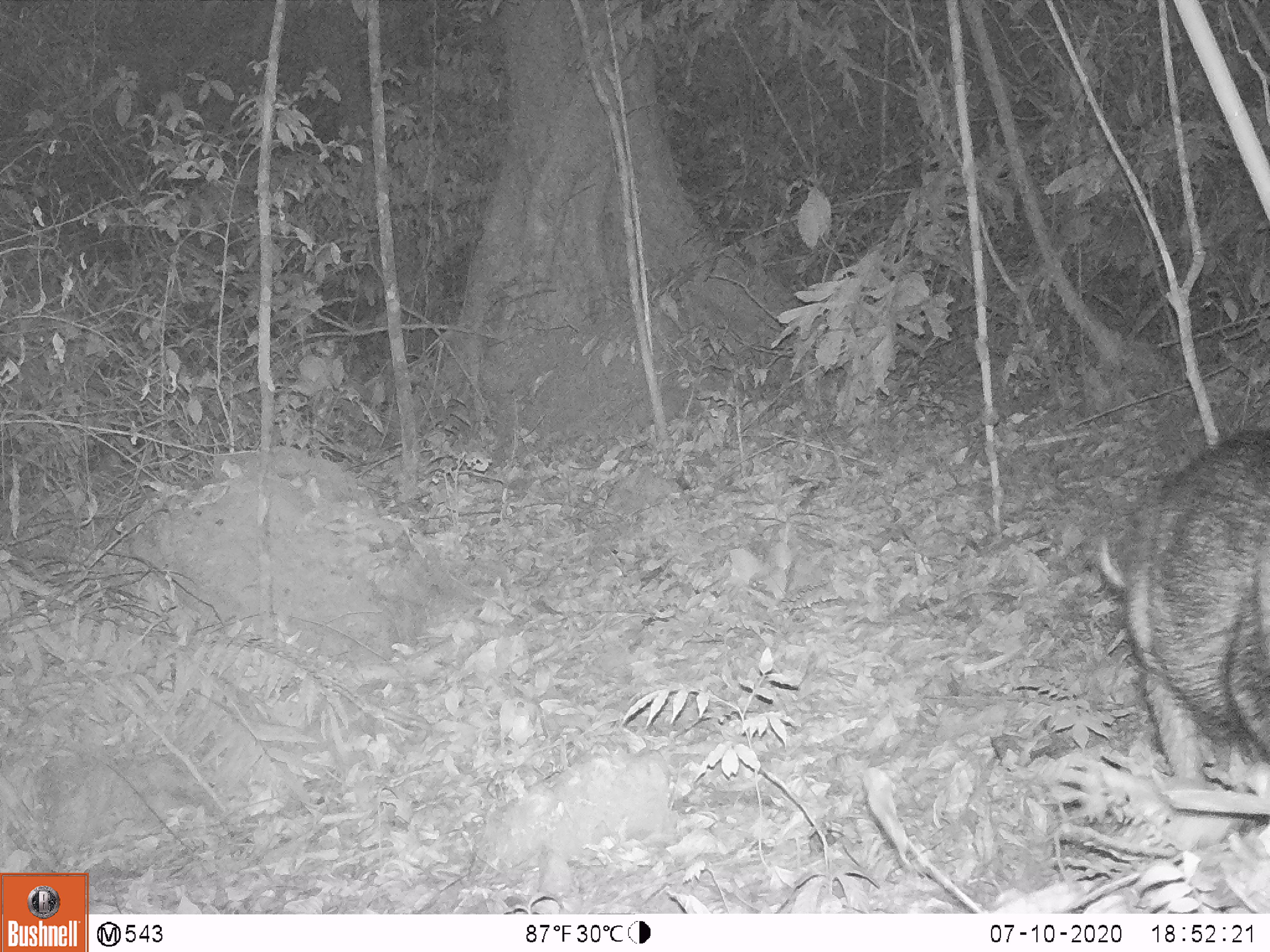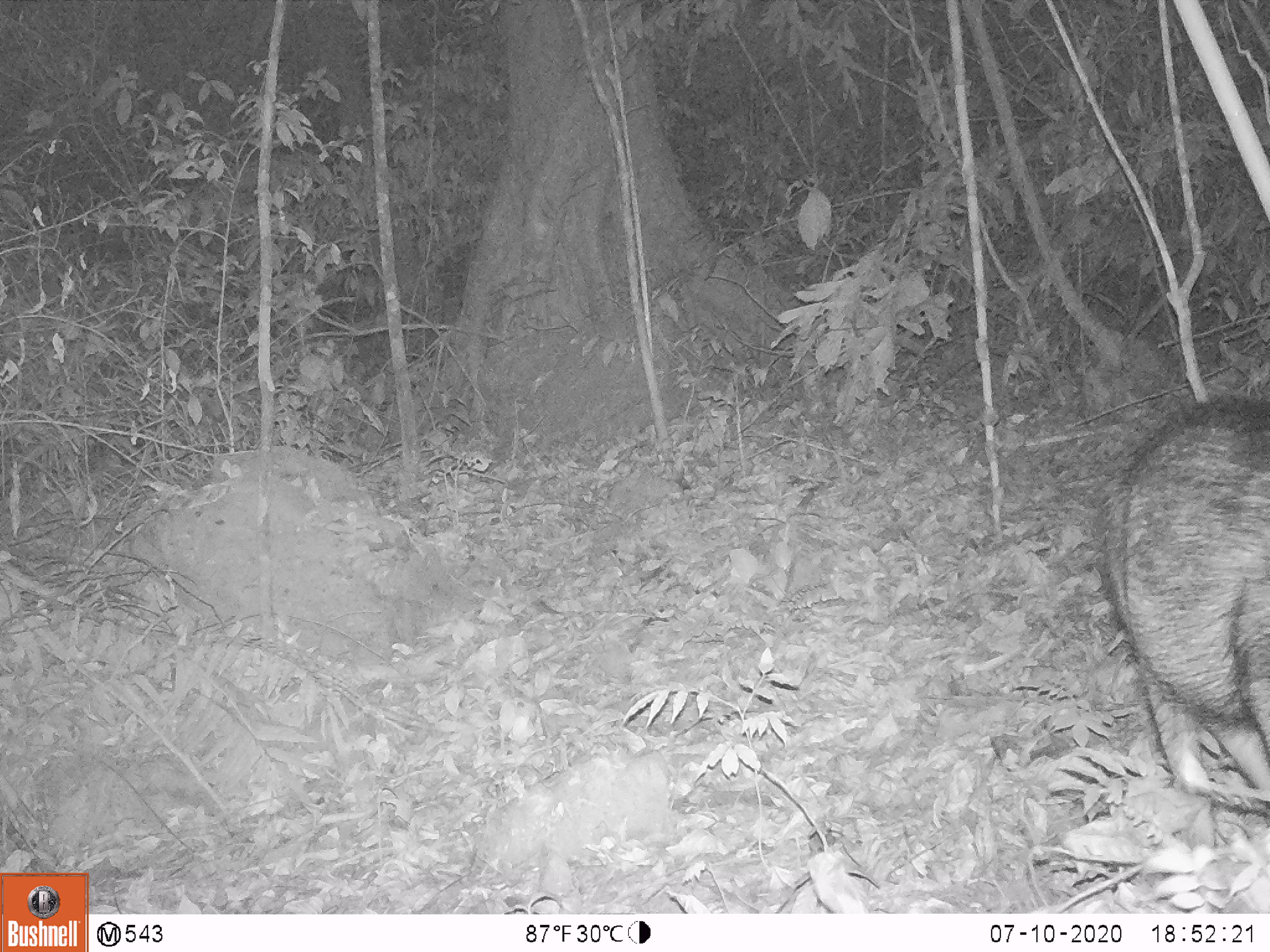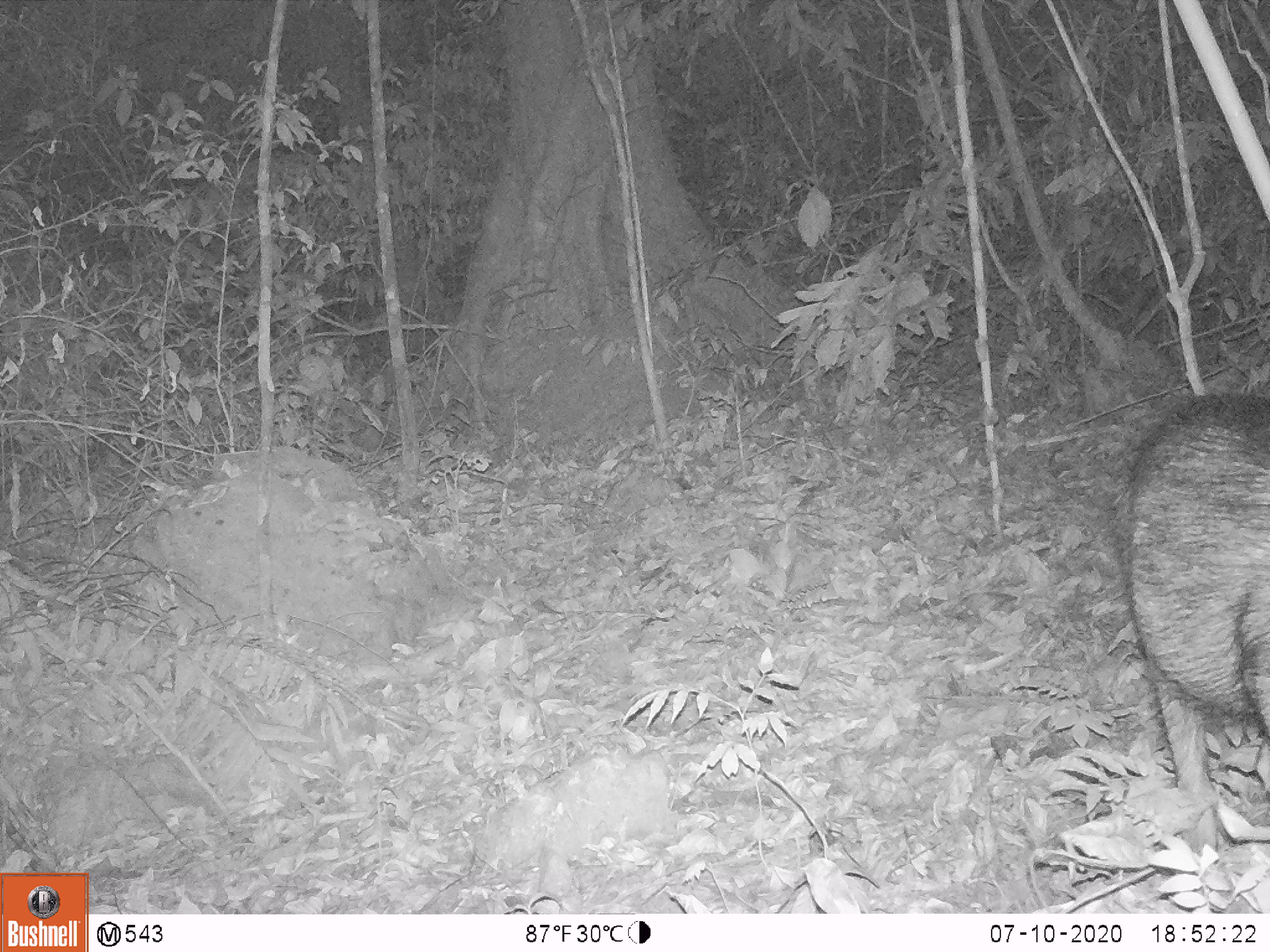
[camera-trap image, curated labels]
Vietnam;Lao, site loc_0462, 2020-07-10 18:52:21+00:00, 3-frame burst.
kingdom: Animalia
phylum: Chordata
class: Mammalia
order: Artiodactyla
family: Suidae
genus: Sus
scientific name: Sus scrofa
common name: eurasian wild pig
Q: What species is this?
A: Eurasian wild pig (Sus scrofa).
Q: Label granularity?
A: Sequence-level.